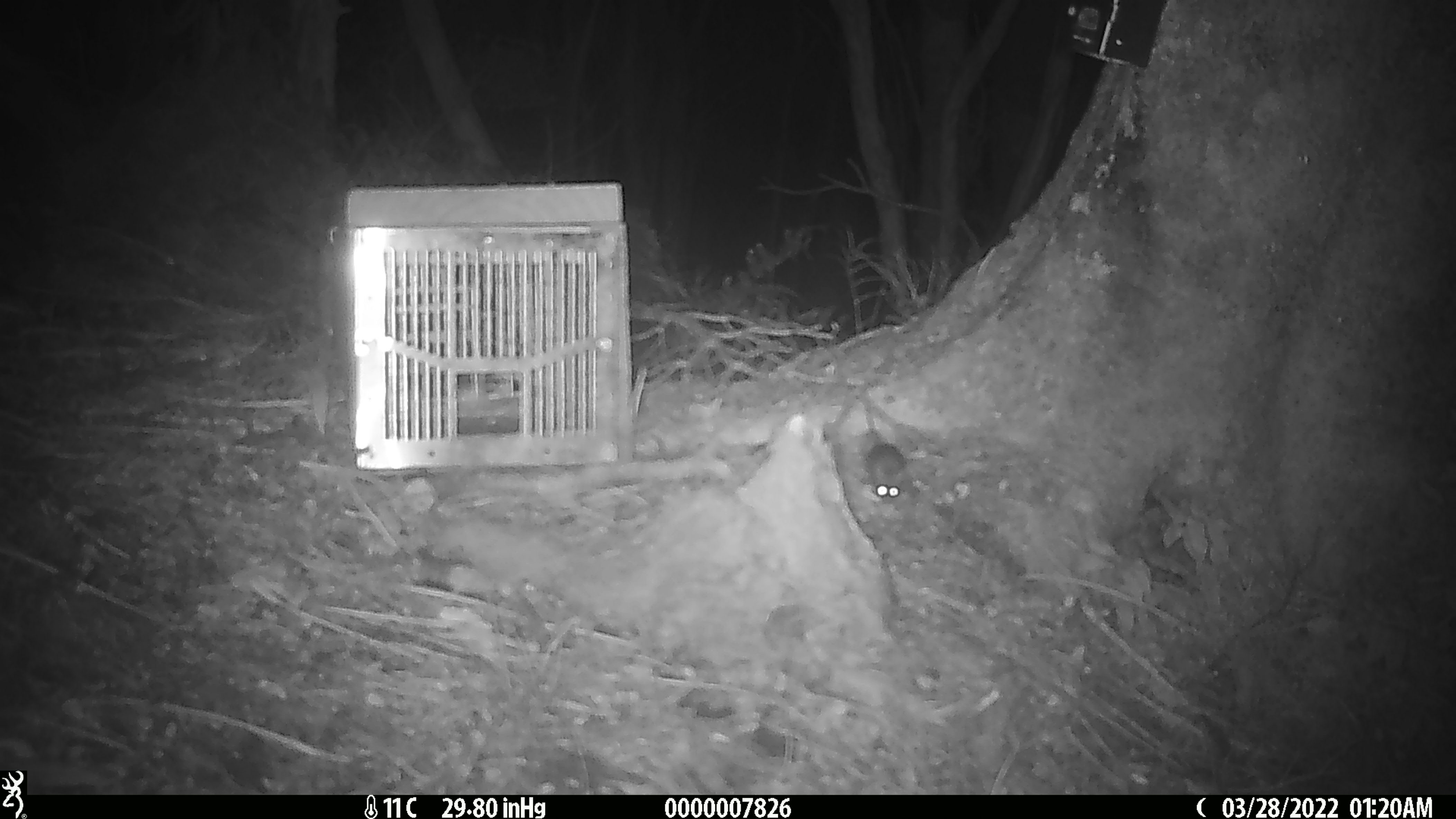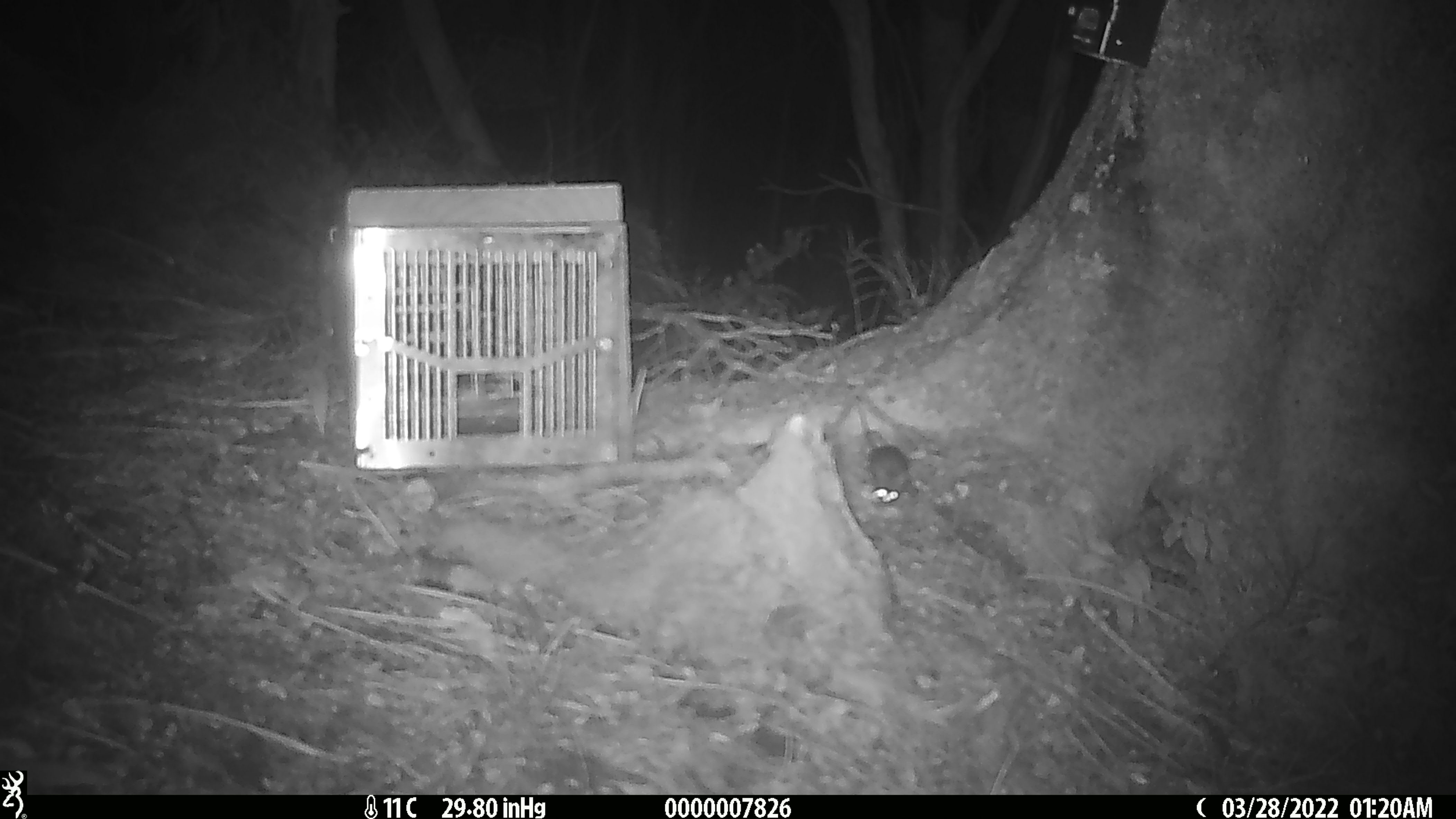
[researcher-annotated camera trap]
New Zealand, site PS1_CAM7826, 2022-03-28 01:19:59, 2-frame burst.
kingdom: Animalia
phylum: Chordata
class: Mammalia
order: Rodentia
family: Muridae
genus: Mus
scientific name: Mus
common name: mouse